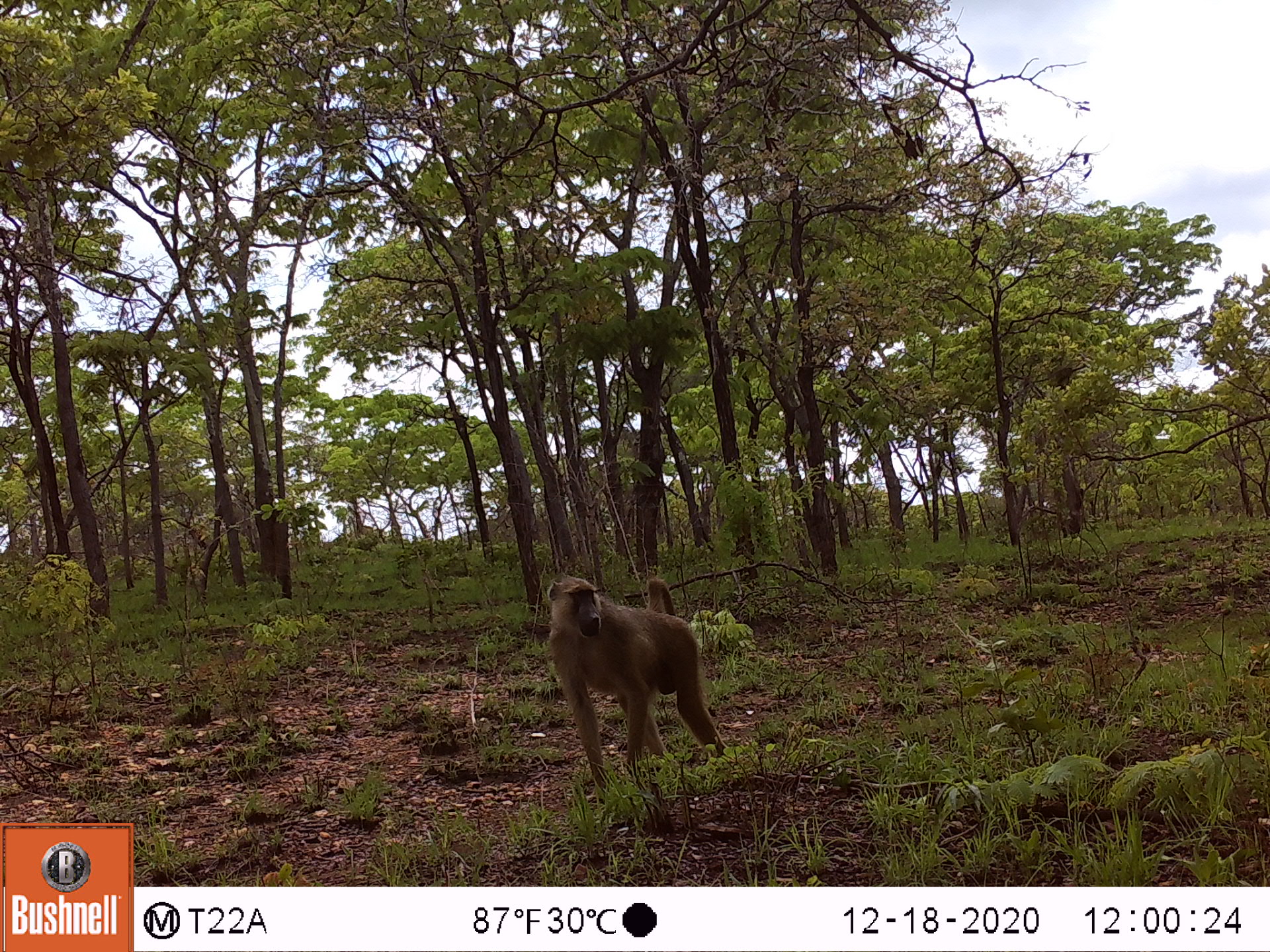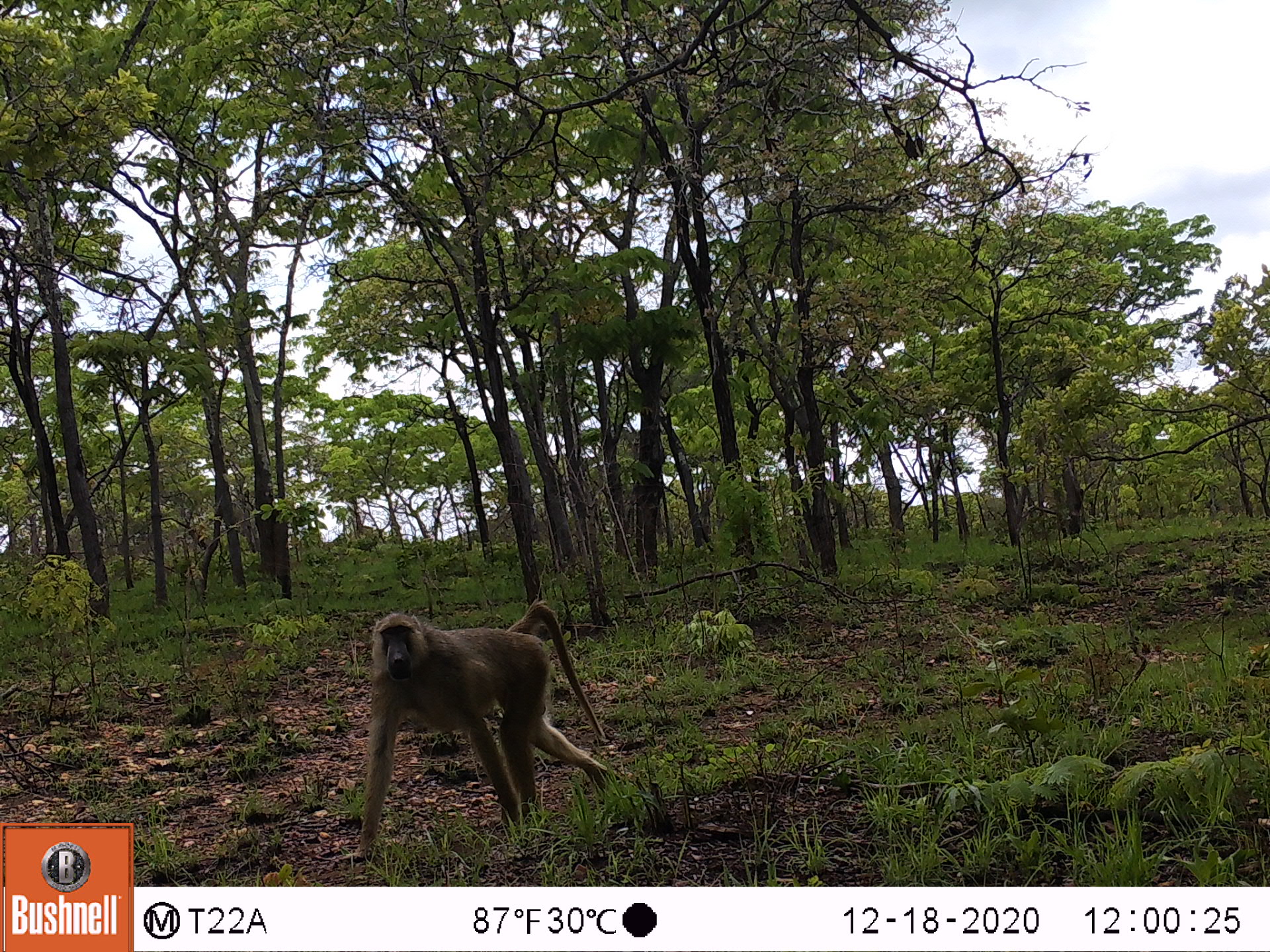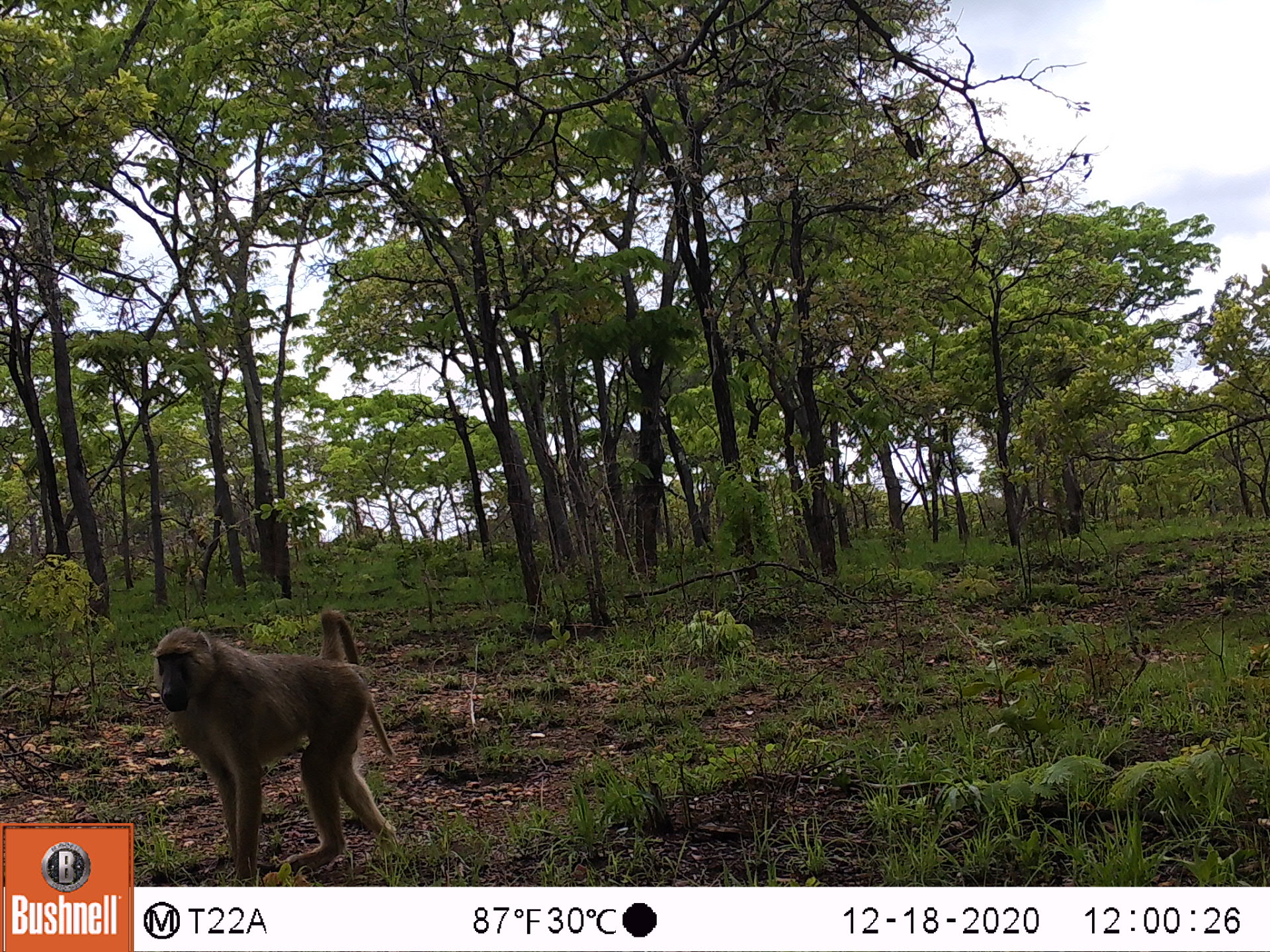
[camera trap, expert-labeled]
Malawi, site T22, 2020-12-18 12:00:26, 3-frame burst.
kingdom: Animalia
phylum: Chordata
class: Mammalia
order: Primates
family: Cercopithecidae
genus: Papio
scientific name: Papio cynocephalus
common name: yellow baboon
Yellow baboon (Papio cynocephalus), count 1.